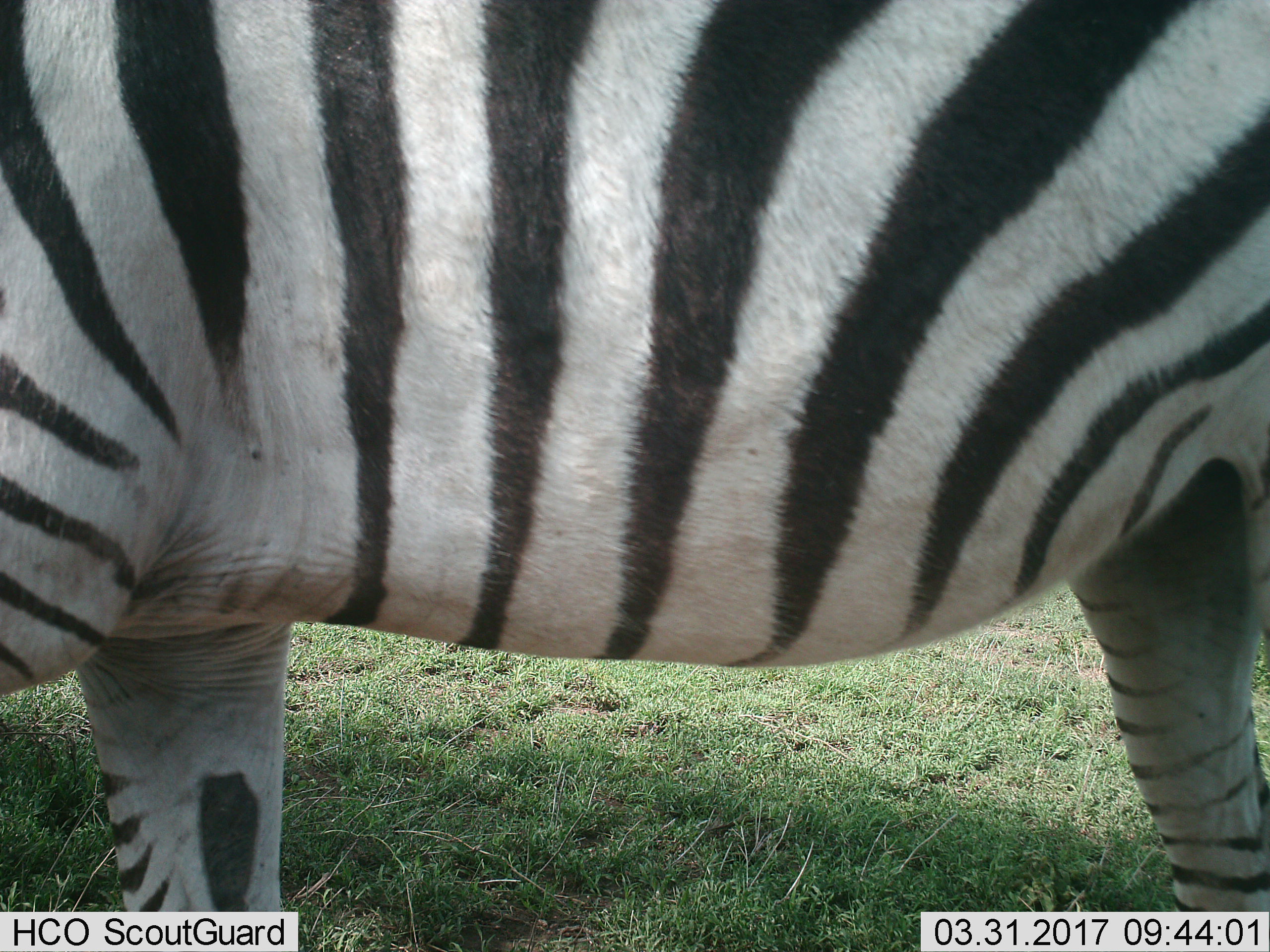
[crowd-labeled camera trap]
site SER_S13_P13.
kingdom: Animalia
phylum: Chordata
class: Mammalia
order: Perissodactyla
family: Equidae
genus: Equus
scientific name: Equus quagga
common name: plains zebra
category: zebraplains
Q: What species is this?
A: Zebraplains (plains zebra) (Equus quagga).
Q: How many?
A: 1.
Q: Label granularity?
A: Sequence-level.